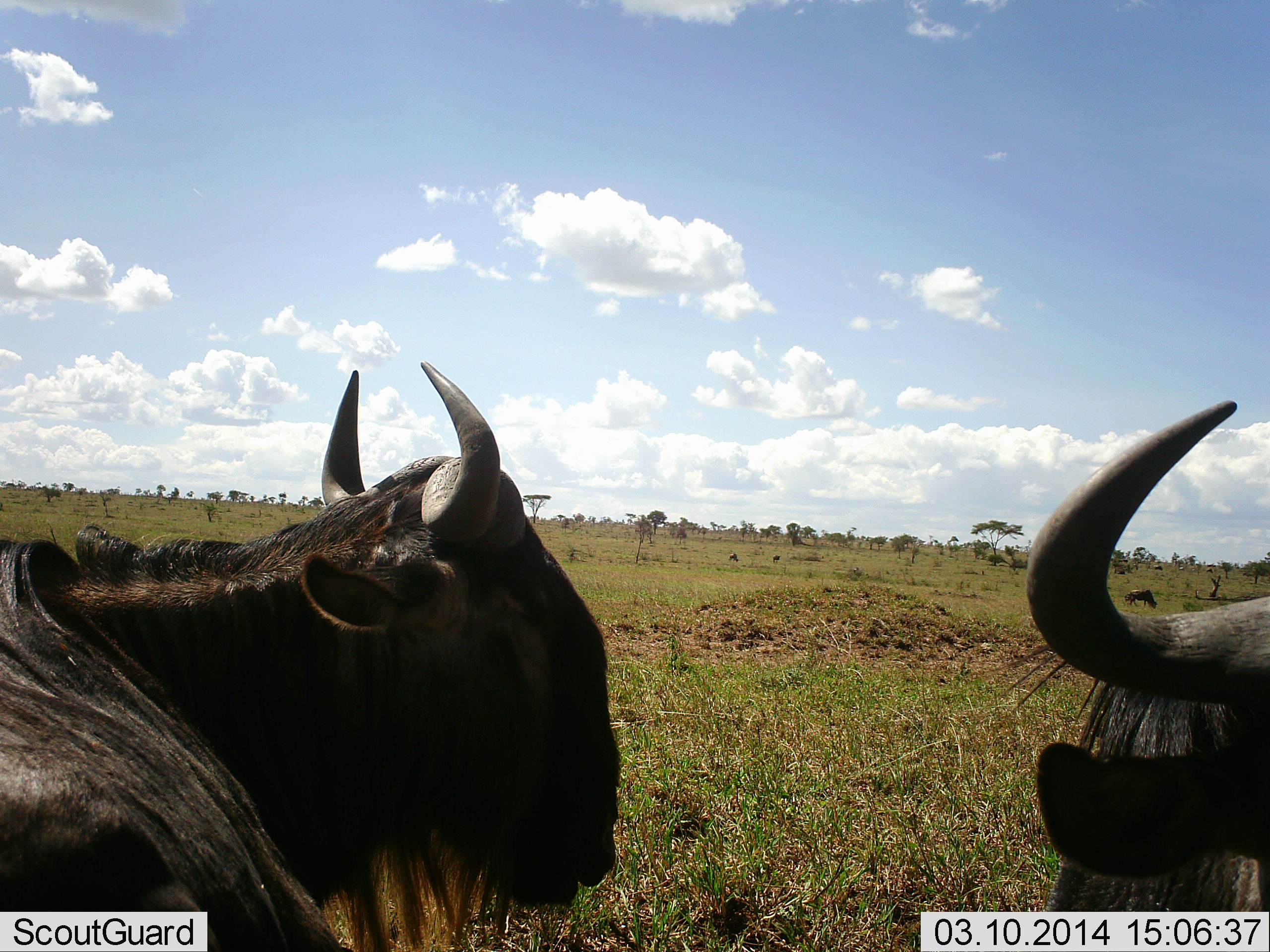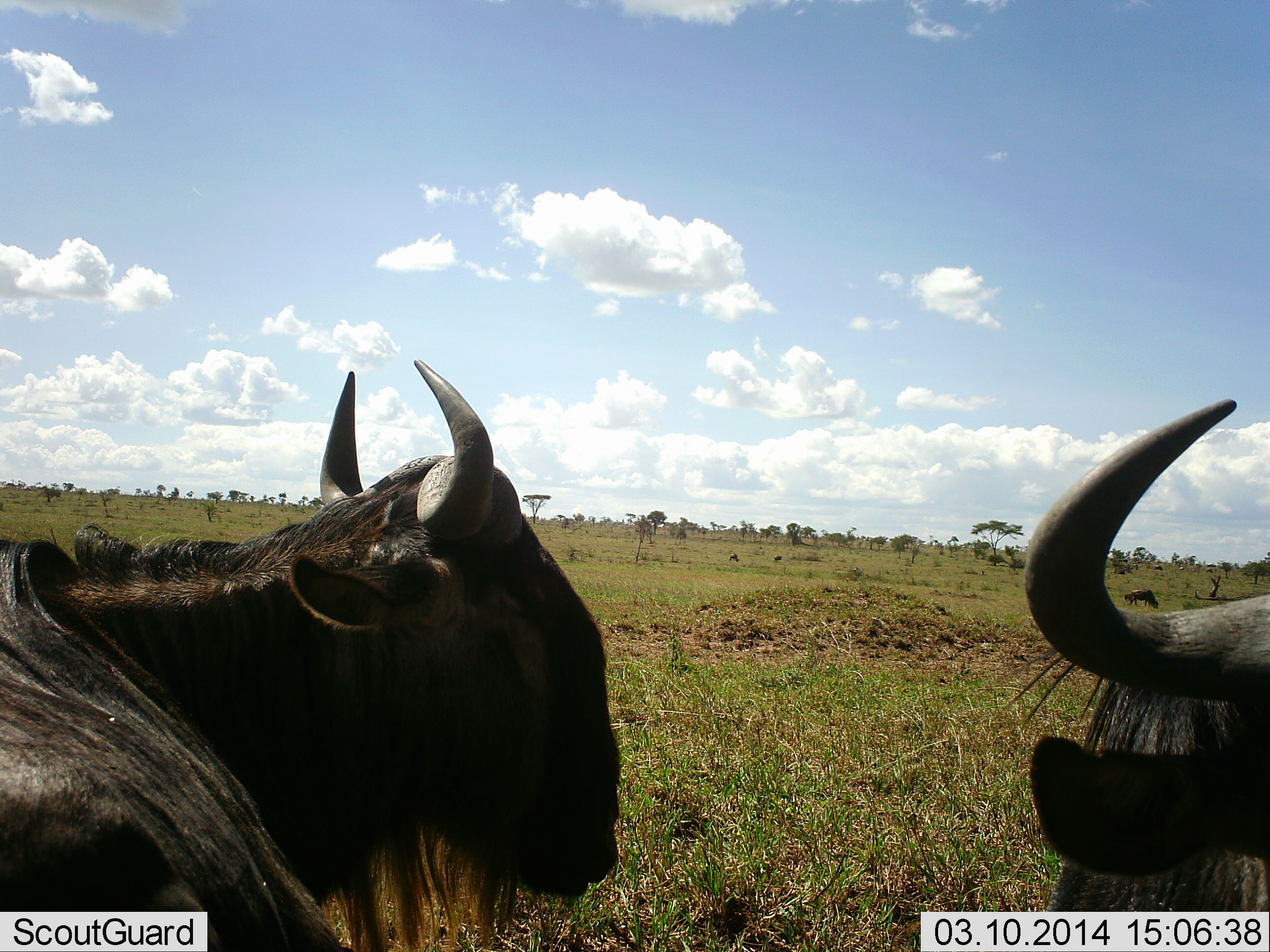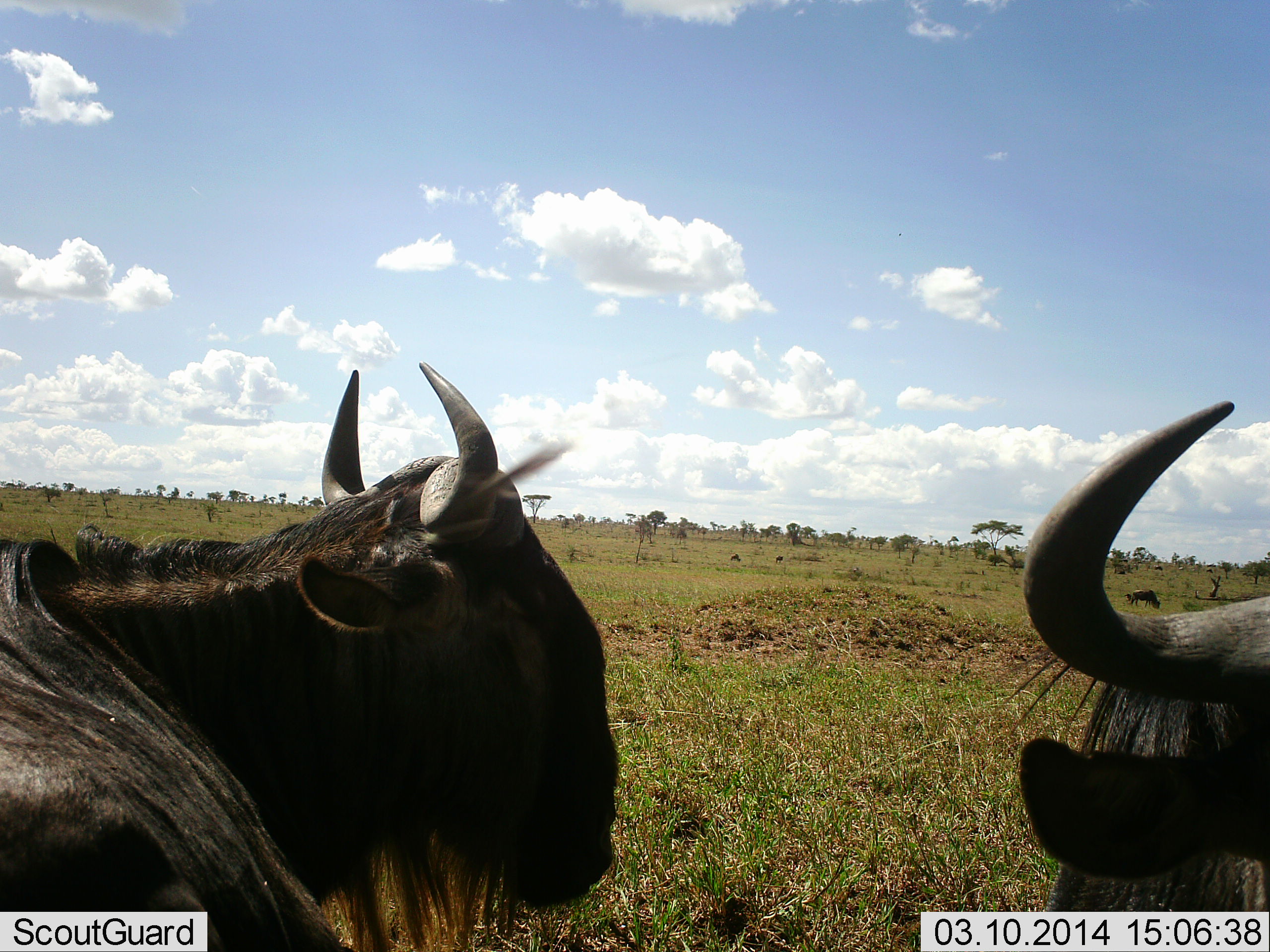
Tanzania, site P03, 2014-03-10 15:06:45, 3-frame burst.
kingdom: Animalia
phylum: Chordata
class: Mammalia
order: Artiodactyla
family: Bovidae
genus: Connochaetes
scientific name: Connochaetes taurinus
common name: blue wildebeest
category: wildebeest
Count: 3.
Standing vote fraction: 64%.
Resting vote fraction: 45%.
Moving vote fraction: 18%.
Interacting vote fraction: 9%.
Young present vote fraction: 9%.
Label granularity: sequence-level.